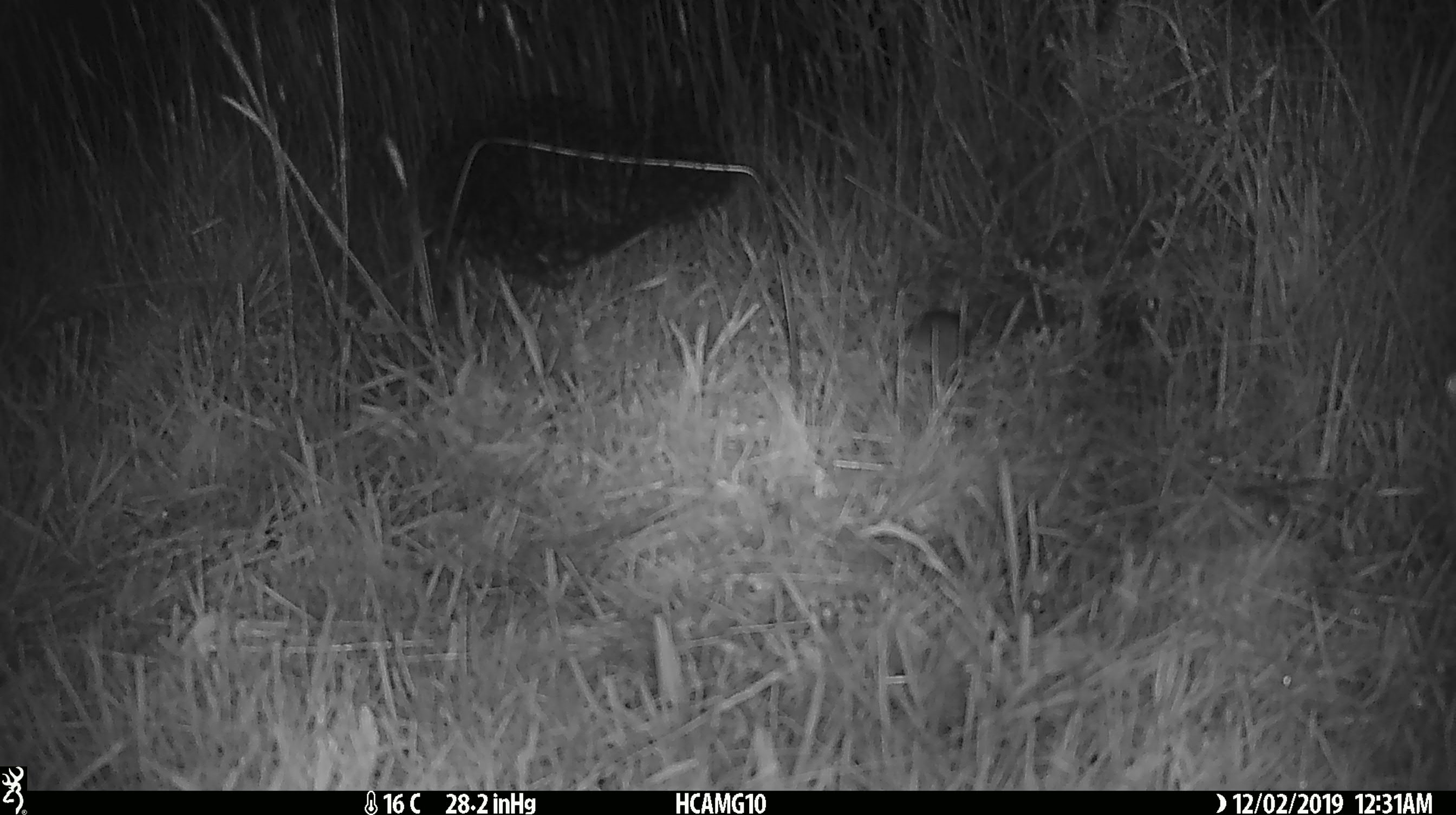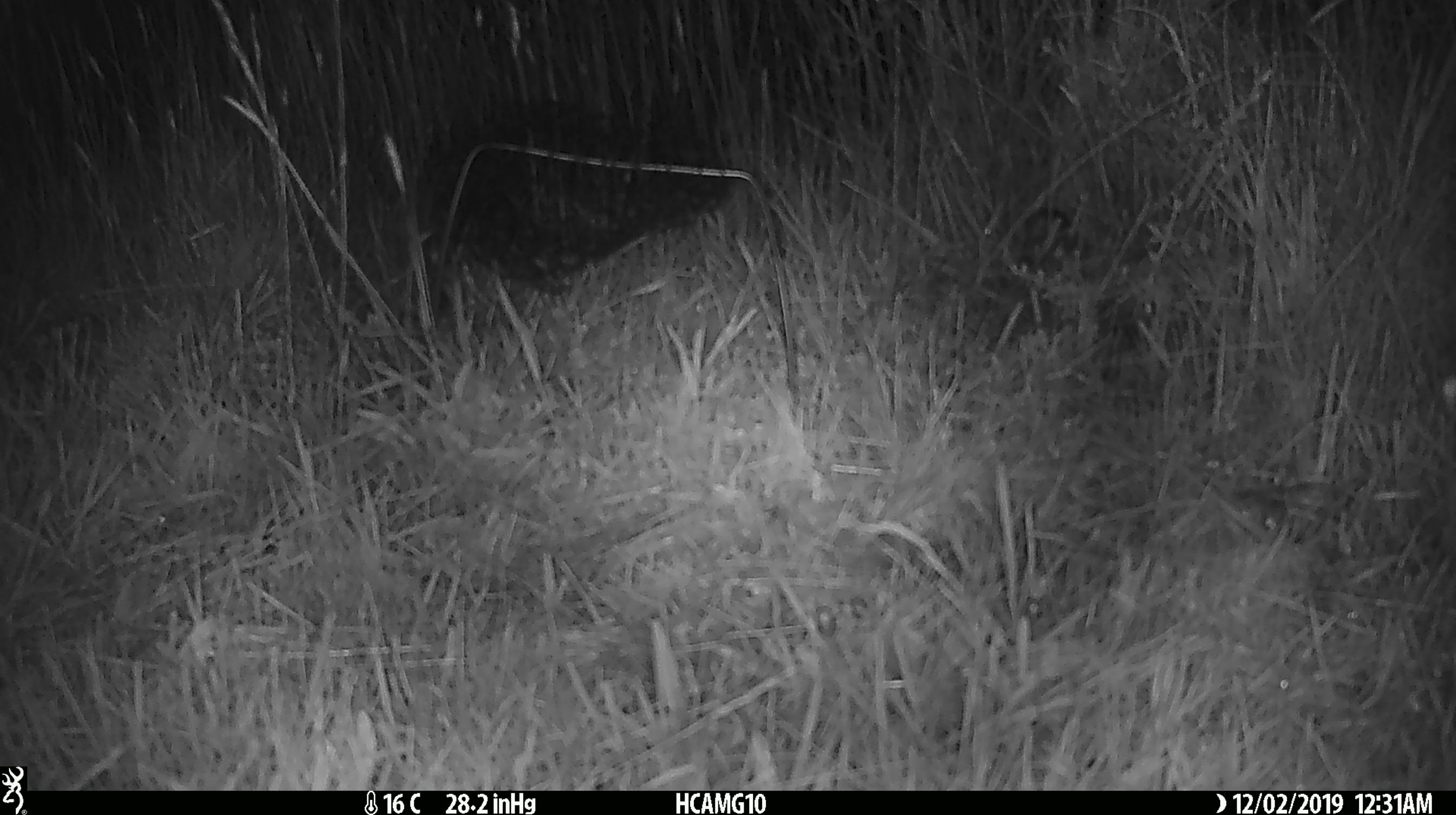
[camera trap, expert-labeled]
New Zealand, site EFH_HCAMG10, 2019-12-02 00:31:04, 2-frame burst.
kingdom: Animalia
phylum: Chordata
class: Mammalia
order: Rodentia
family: Muridae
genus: Mus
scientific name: Mus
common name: mouse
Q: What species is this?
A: Mouse (Mus).